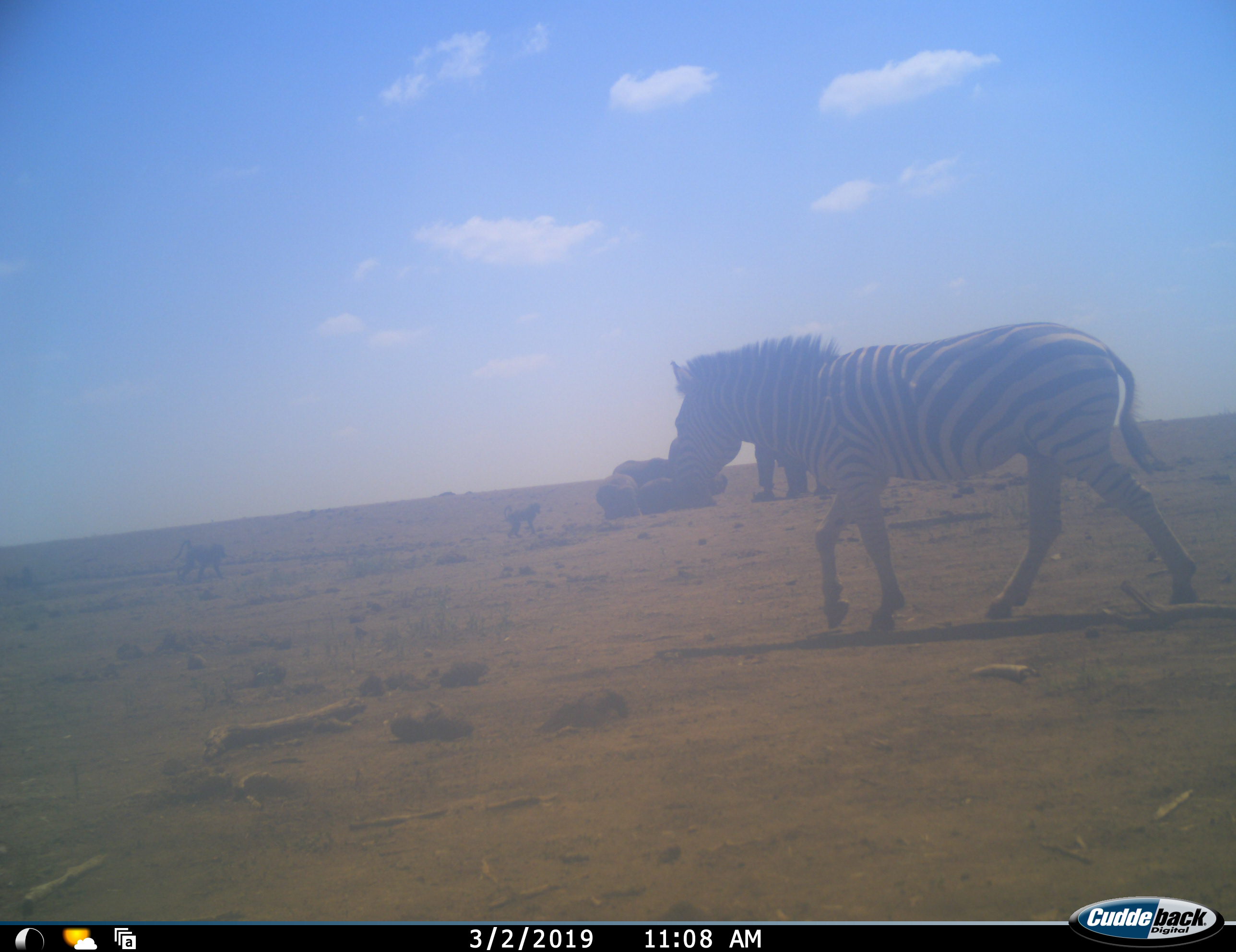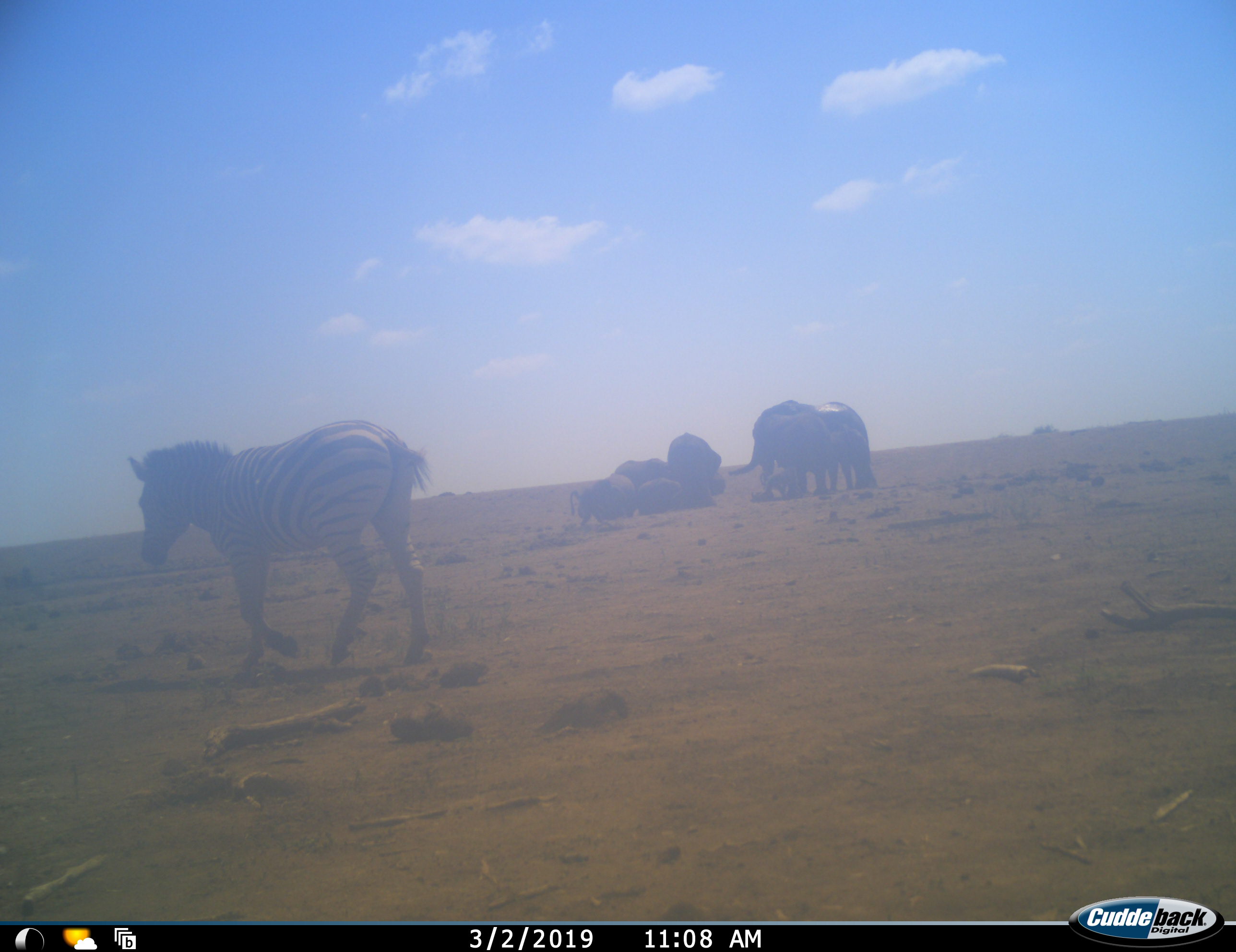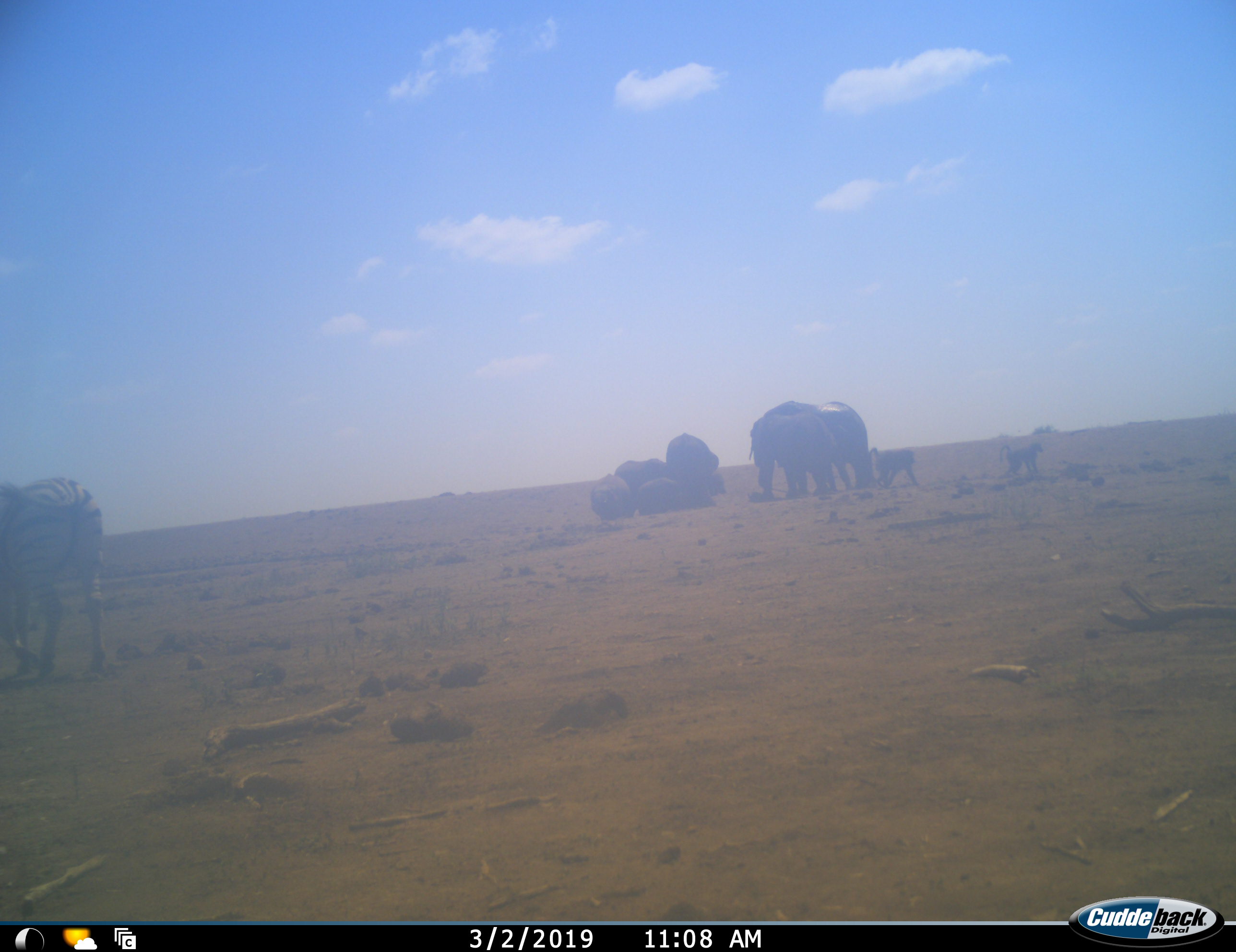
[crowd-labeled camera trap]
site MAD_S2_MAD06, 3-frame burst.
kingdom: Animalia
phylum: Chordata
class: Mammalia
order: Proboscidea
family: Elephantidae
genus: Loxodonta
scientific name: Loxodonta africana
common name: african bush elephant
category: elephant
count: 6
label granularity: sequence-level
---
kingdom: Animalia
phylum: Chordata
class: Mammalia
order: Perissodactyla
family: Equidae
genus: Equus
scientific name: Equus quagga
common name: plains zebra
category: zebraplains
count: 1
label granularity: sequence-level